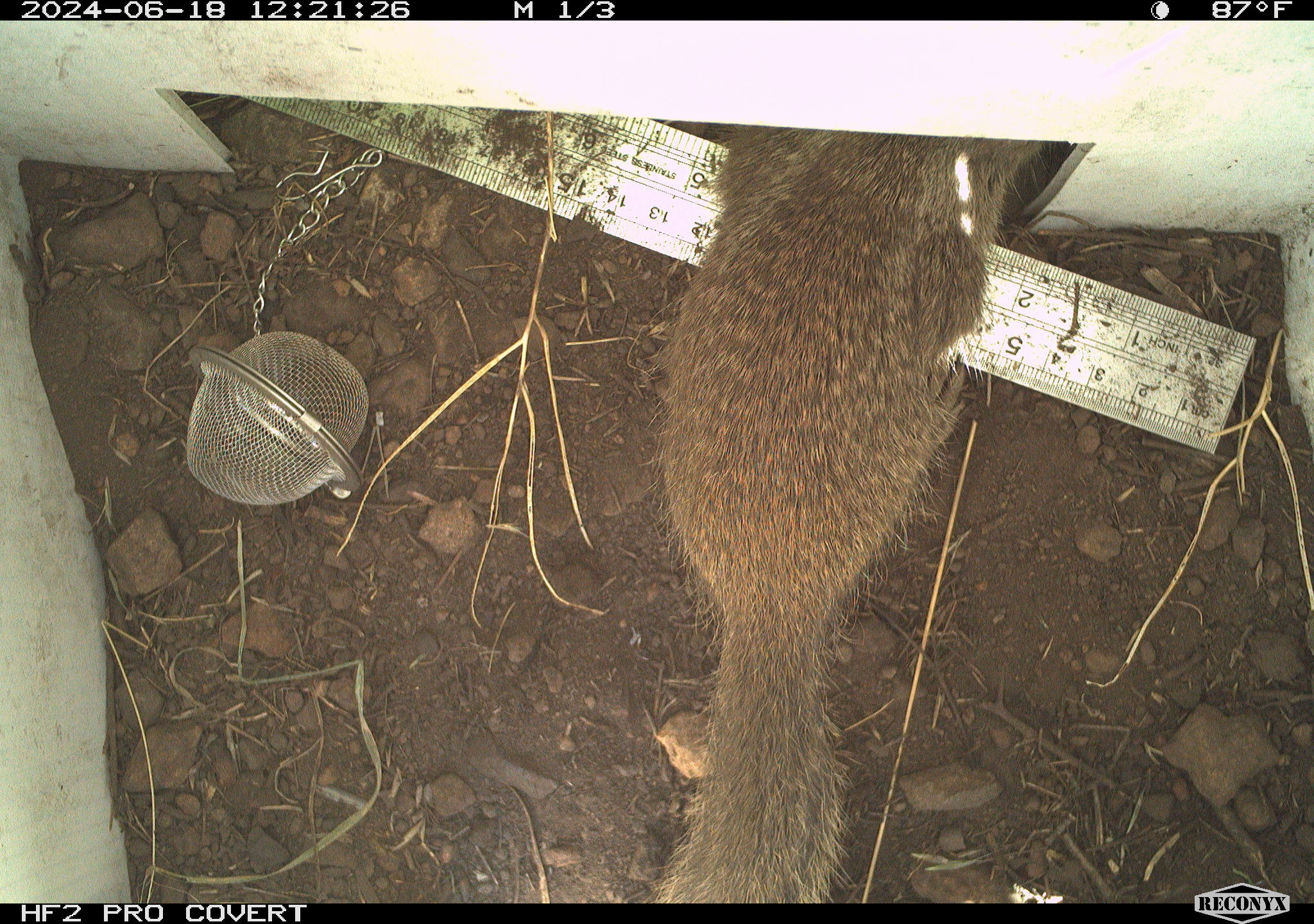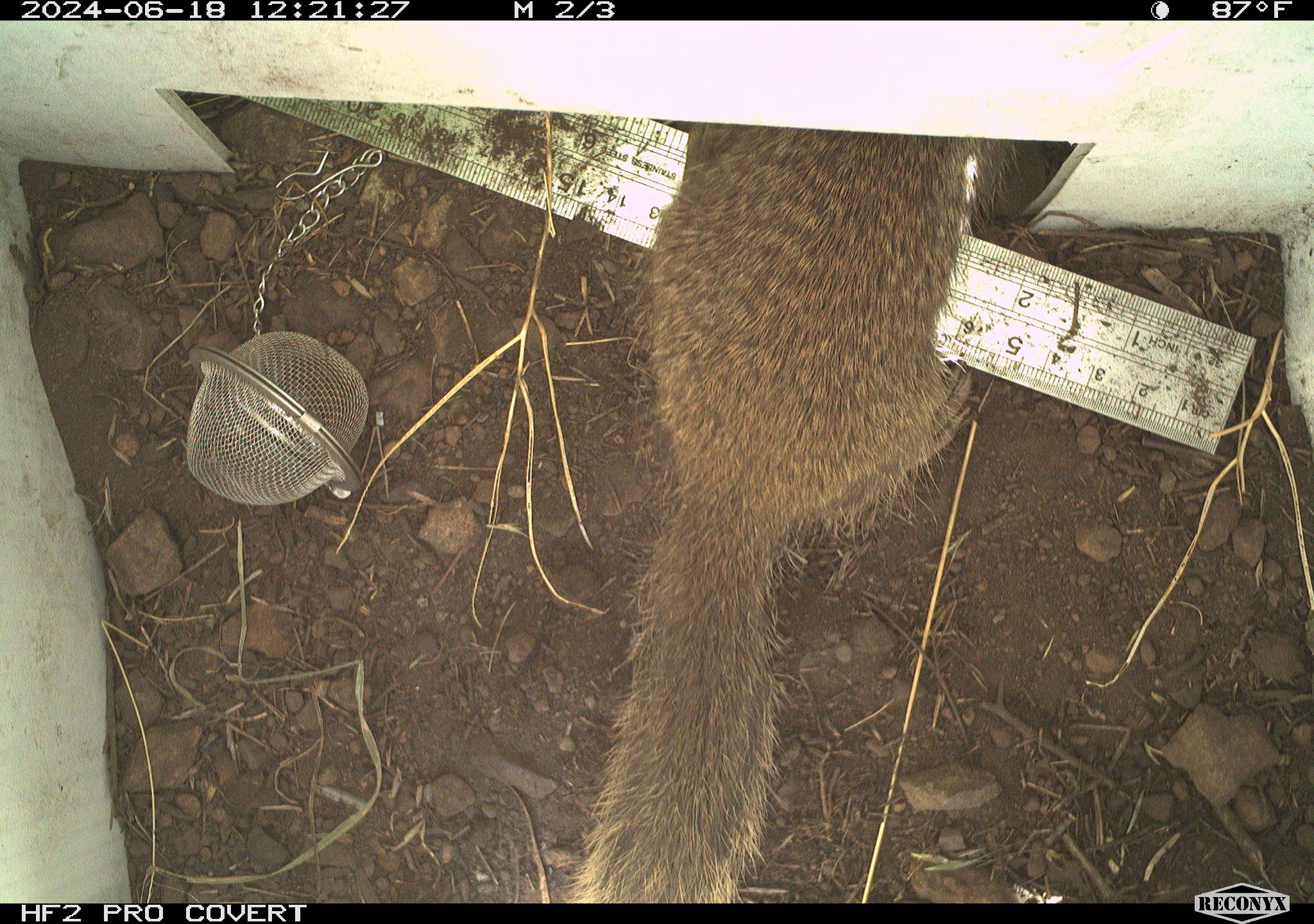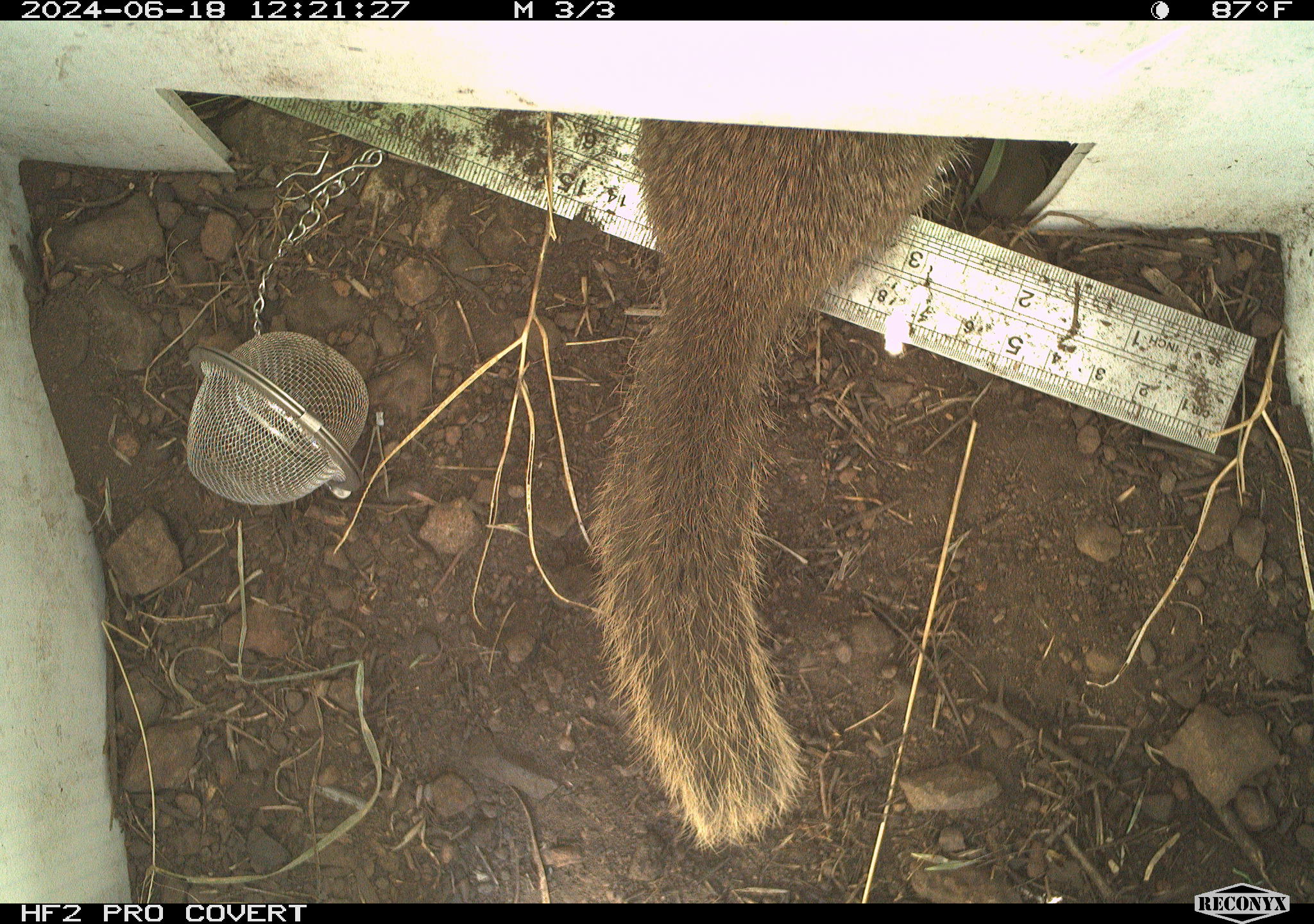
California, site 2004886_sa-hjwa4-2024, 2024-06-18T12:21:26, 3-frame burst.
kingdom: Animalia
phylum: Chordata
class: Mammalia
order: Rodentia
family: Sciuridae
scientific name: Sciuridae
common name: squirrels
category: sciuridae family